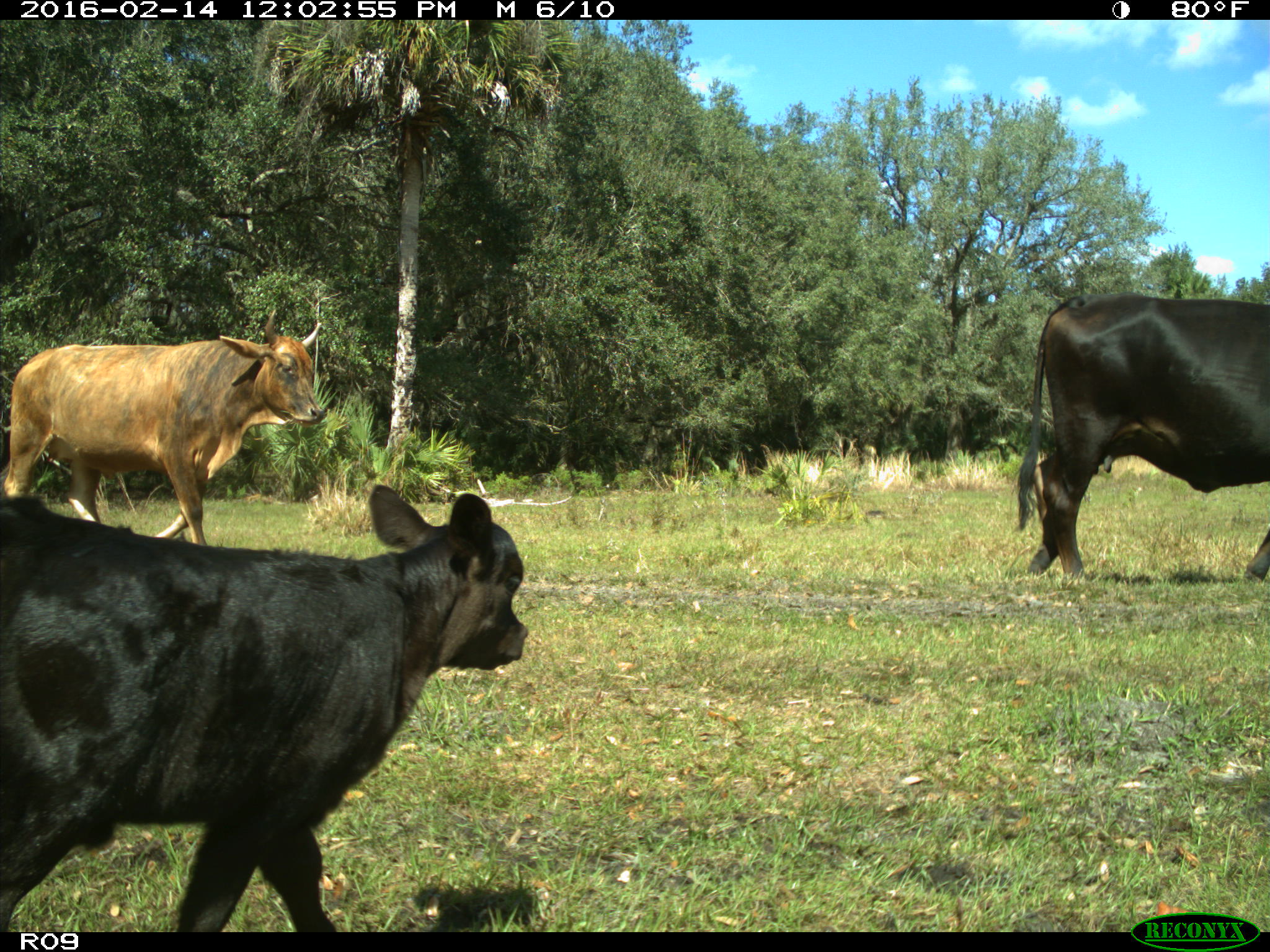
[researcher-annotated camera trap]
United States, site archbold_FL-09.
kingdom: Animalia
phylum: Chordata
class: Mammalia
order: Artiodactyla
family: Bovidae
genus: Bos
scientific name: Bos taurus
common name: domestic cow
Bos taurus (domestic cow).